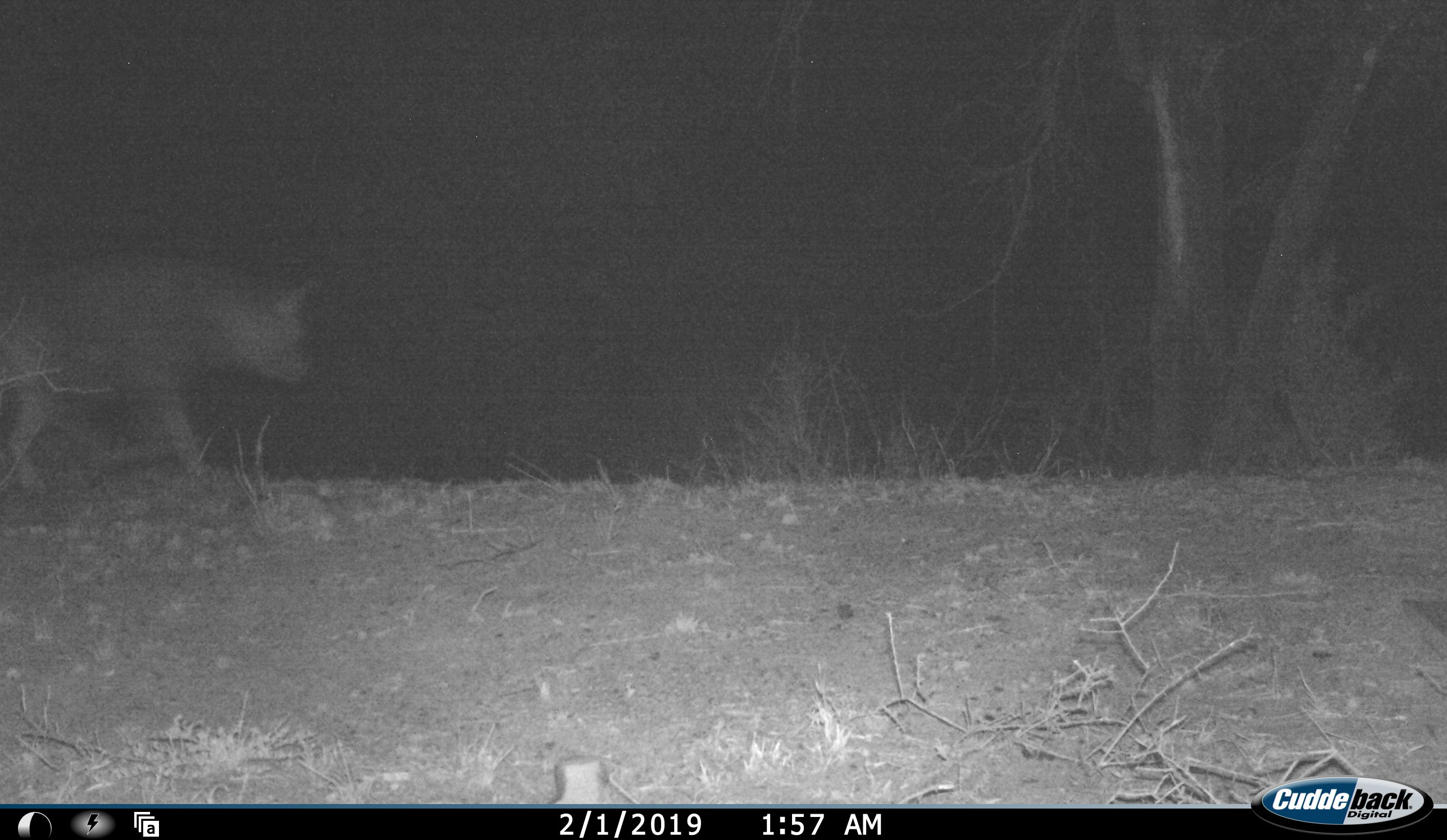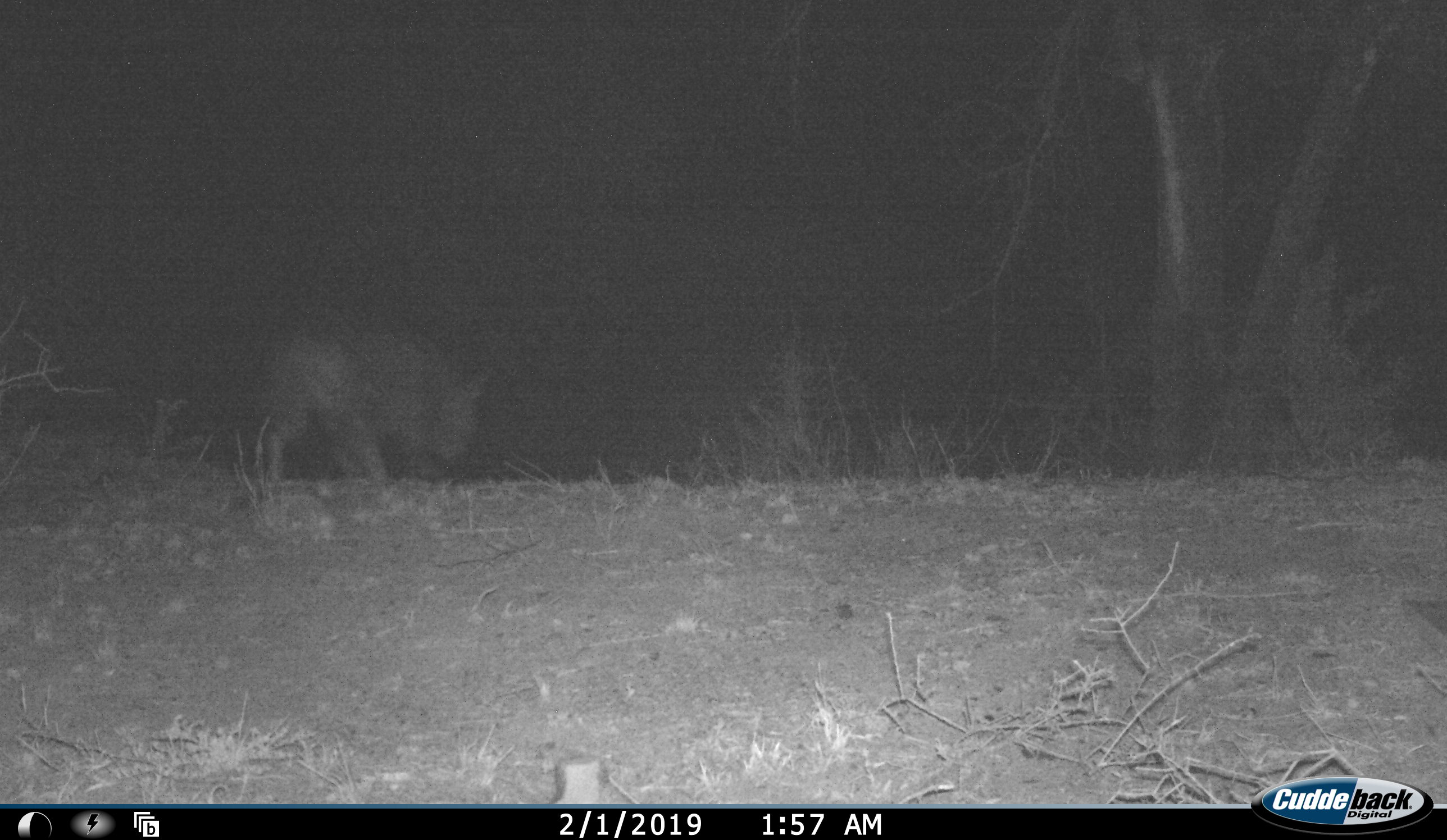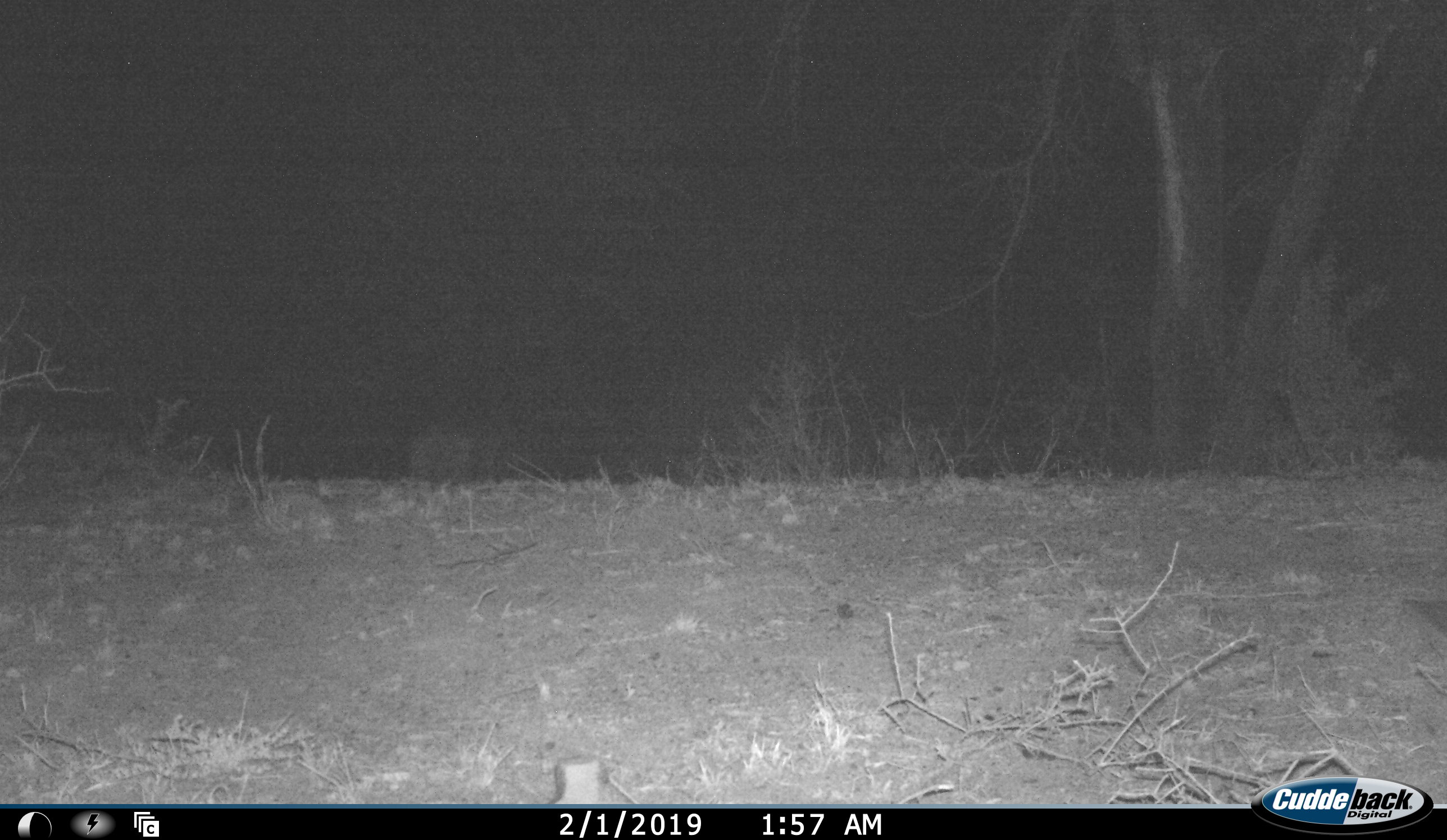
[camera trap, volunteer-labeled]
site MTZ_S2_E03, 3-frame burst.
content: unidentified animal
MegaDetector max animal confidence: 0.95